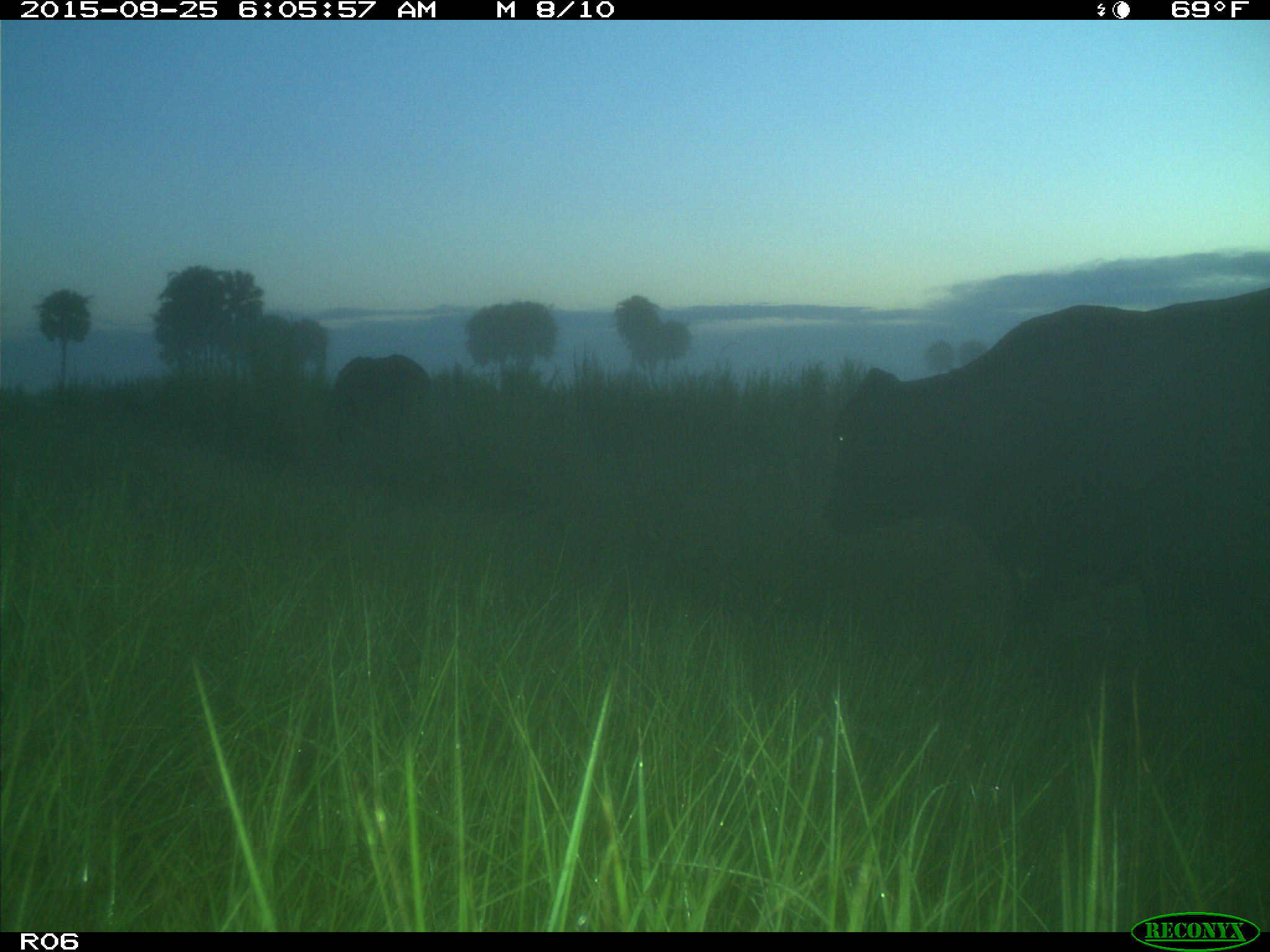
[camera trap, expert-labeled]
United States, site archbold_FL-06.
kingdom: Animalia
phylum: Chordata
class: Mammalia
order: Artiodactyla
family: Bovidae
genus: Bos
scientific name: Bos taurus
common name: domestic cow